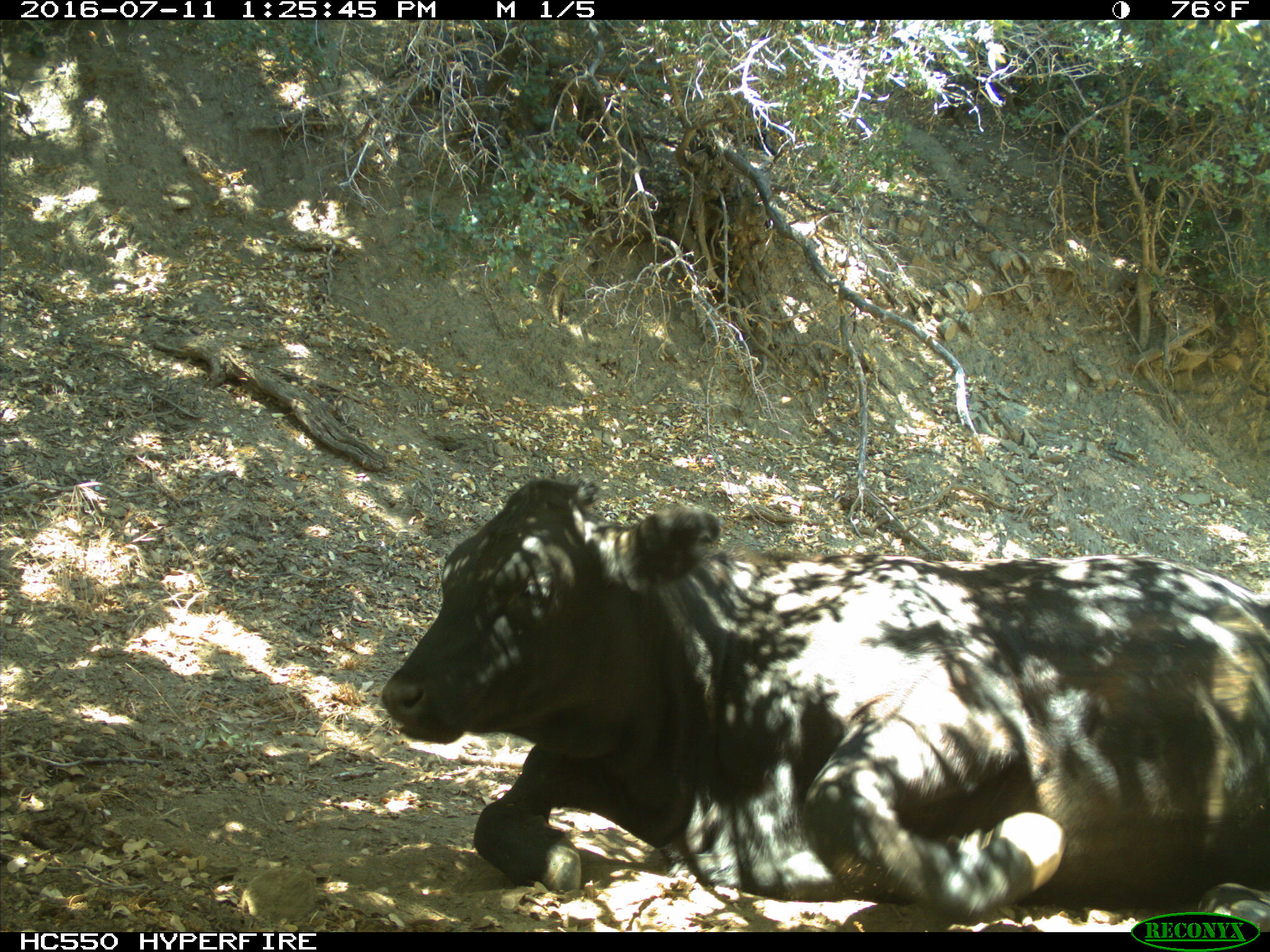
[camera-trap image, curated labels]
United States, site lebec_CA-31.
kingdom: Animalia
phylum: Chordata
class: Mammalia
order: Artiodactyla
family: Bovidae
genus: Bos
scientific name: Bos taurus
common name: domestic cow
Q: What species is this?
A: Bos taurus (domestic cow).